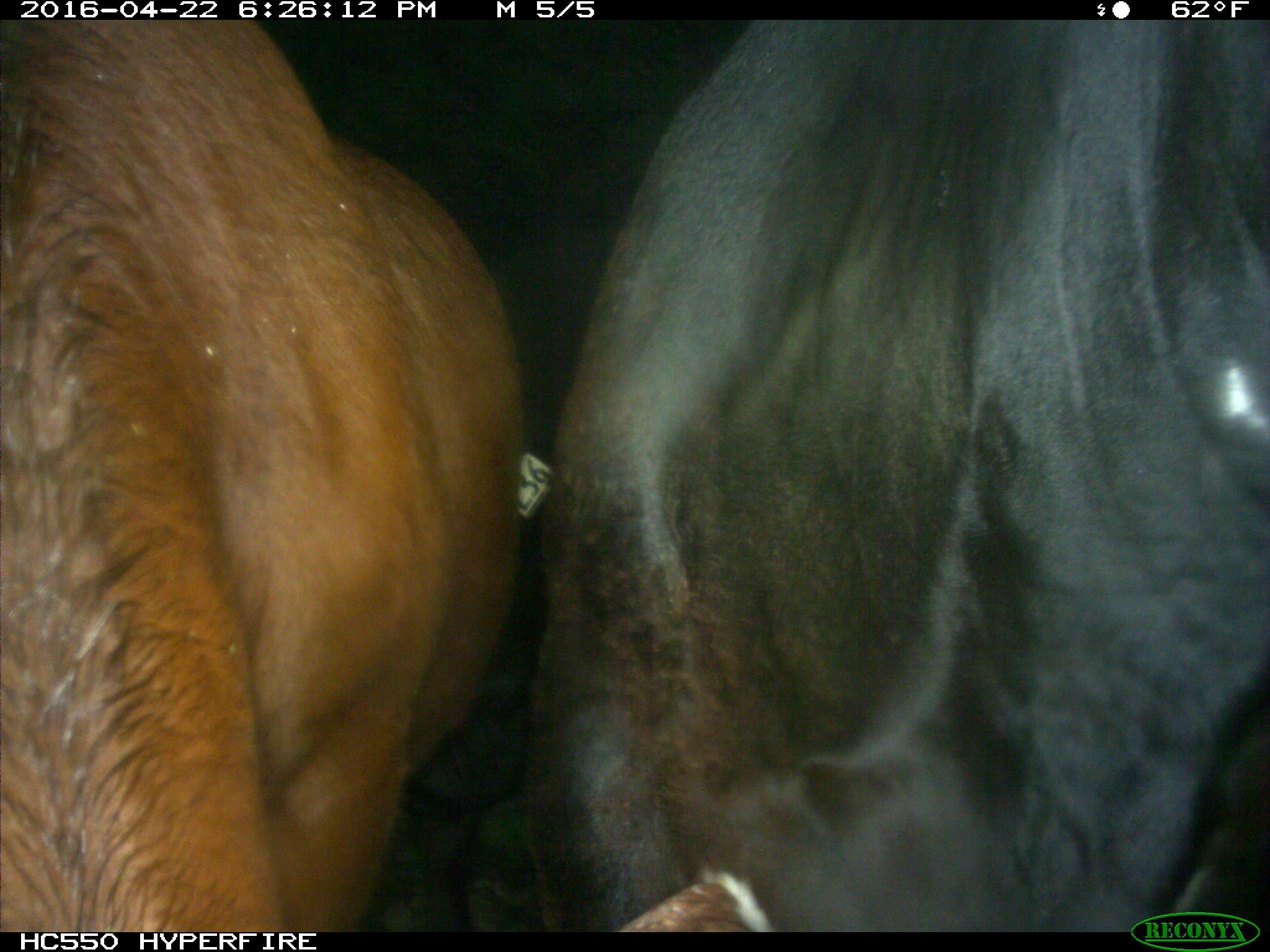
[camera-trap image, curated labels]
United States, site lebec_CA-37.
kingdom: Animalia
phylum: Chordata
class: Mammalia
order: Artiodactyla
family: Bovidae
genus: Bos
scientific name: Bos taurus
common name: domestic cow